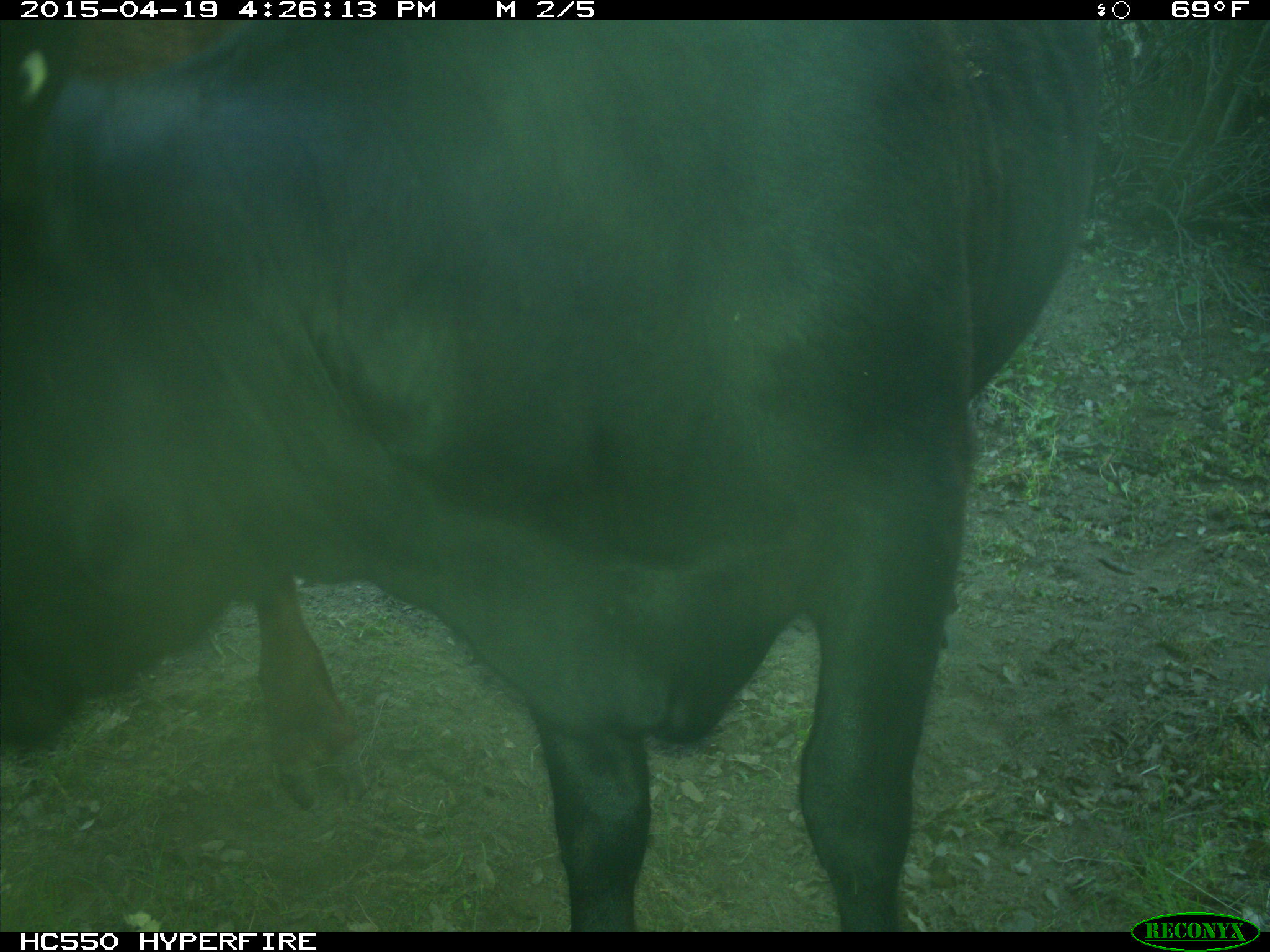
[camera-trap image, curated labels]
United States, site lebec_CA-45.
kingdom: Animalia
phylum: Chordata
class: Mammalia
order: Artiodactyla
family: Bovidae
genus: Bos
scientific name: Bos taurus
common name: domestic cow